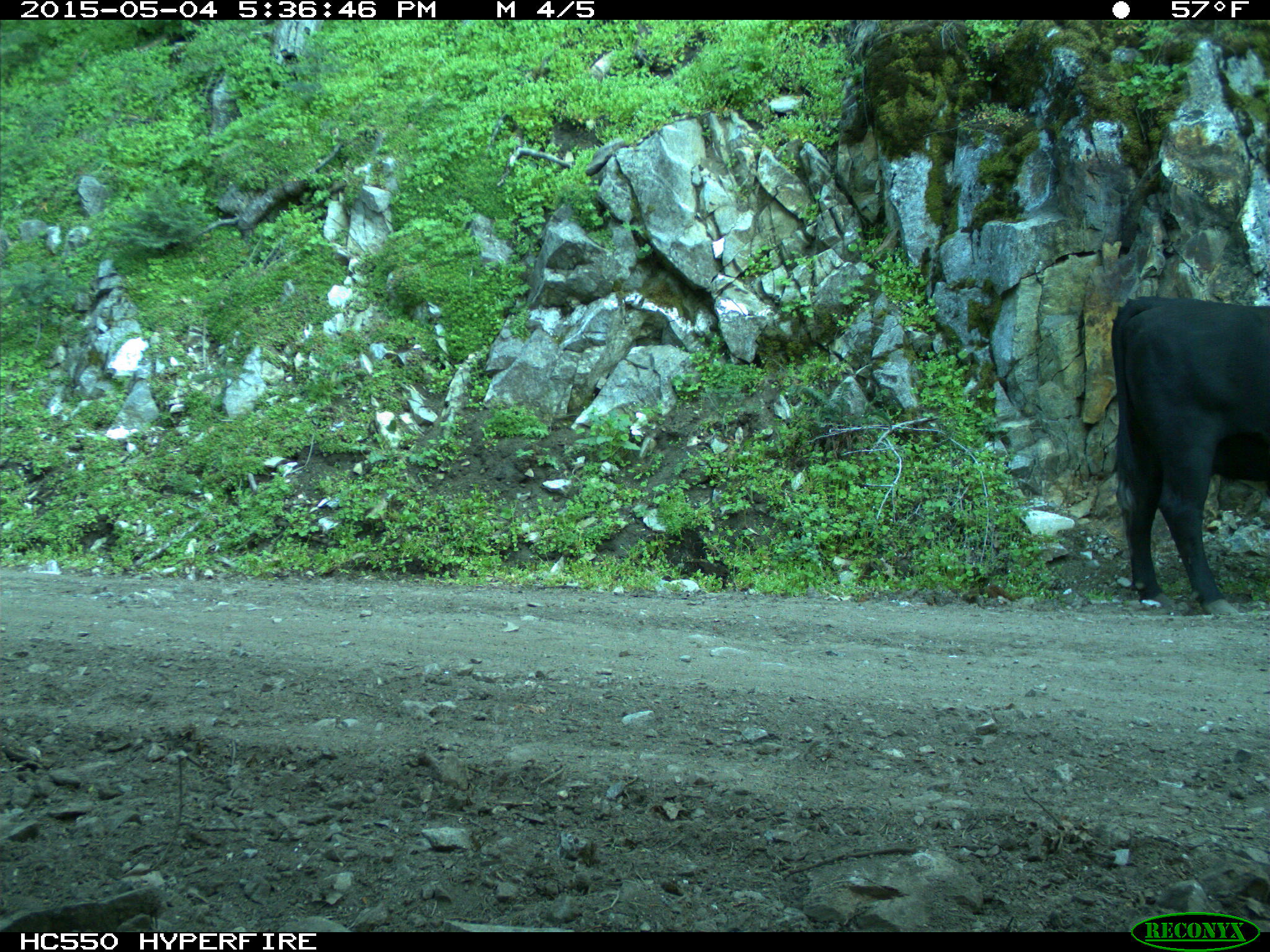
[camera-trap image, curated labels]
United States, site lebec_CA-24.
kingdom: Animalia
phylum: Chordata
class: Mammalia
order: Artiodactyla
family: Bovidae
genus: Bos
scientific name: Bos taurus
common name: domestic cow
Bos taurus (domestic cow).